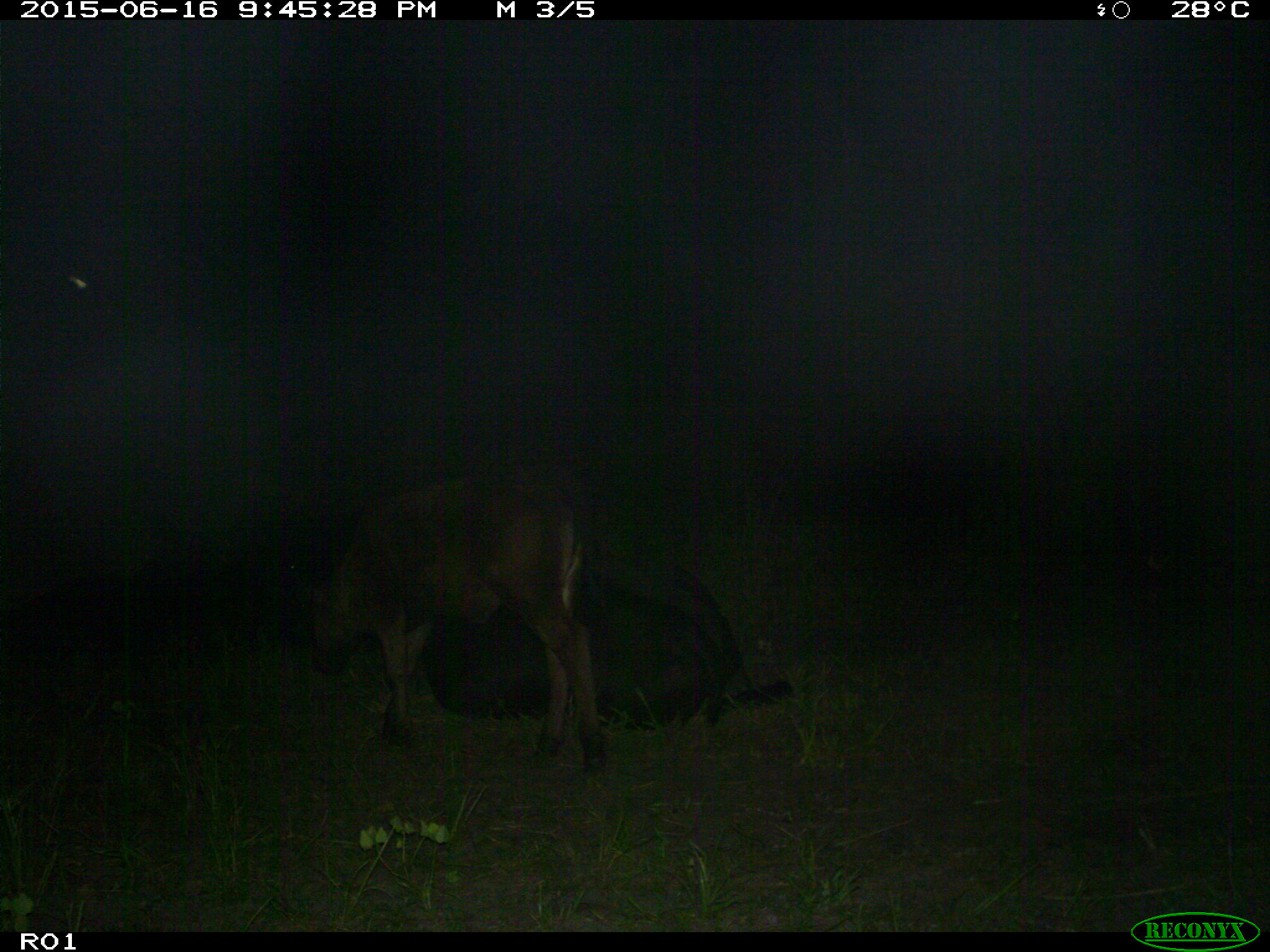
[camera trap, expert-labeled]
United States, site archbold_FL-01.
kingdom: Animalia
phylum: Chordata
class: Mammalia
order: Artiodactyla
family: Bovidae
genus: Bos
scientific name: Bos taurus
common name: domestic cow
Bos taurus (domestic cow).